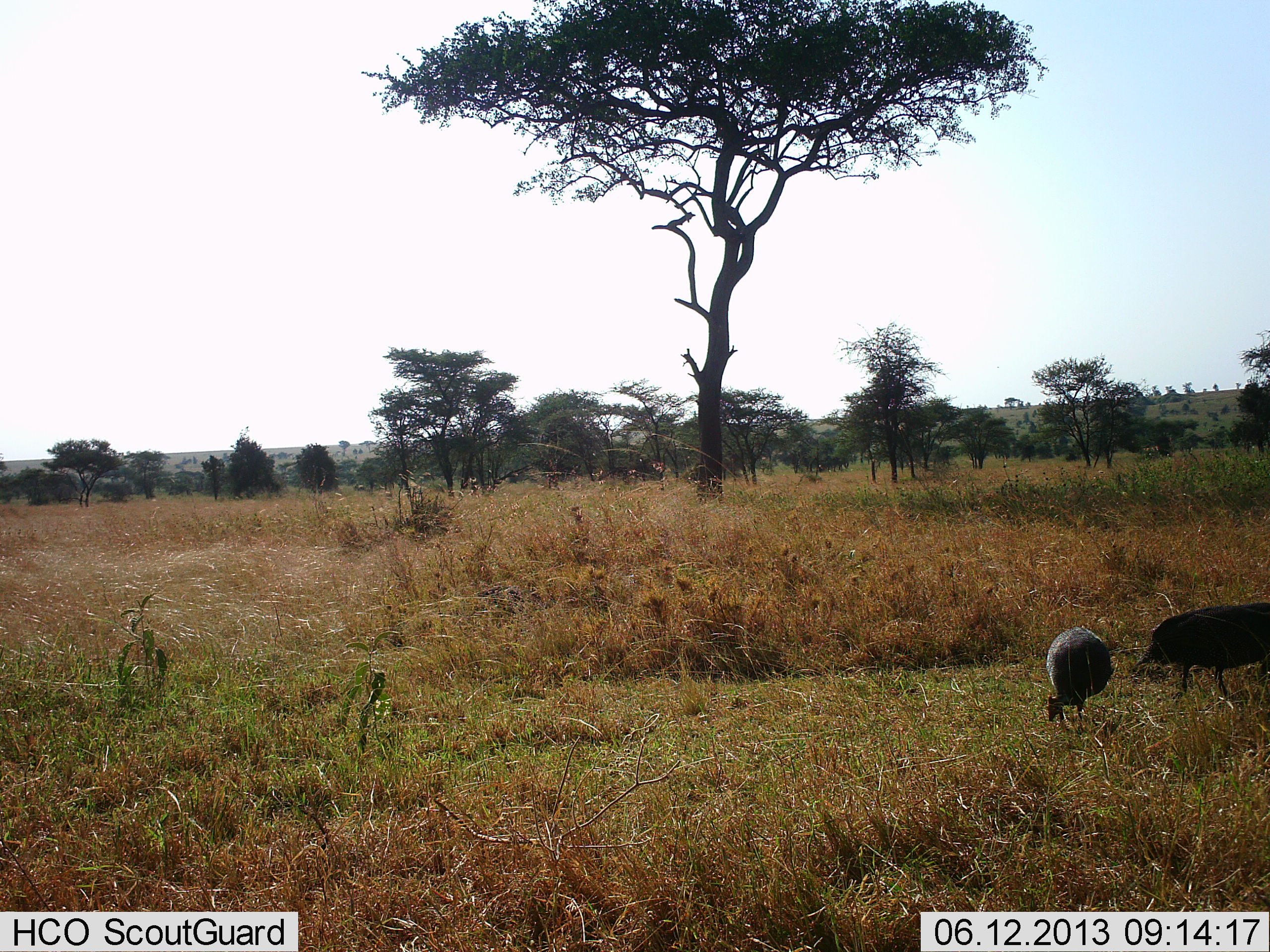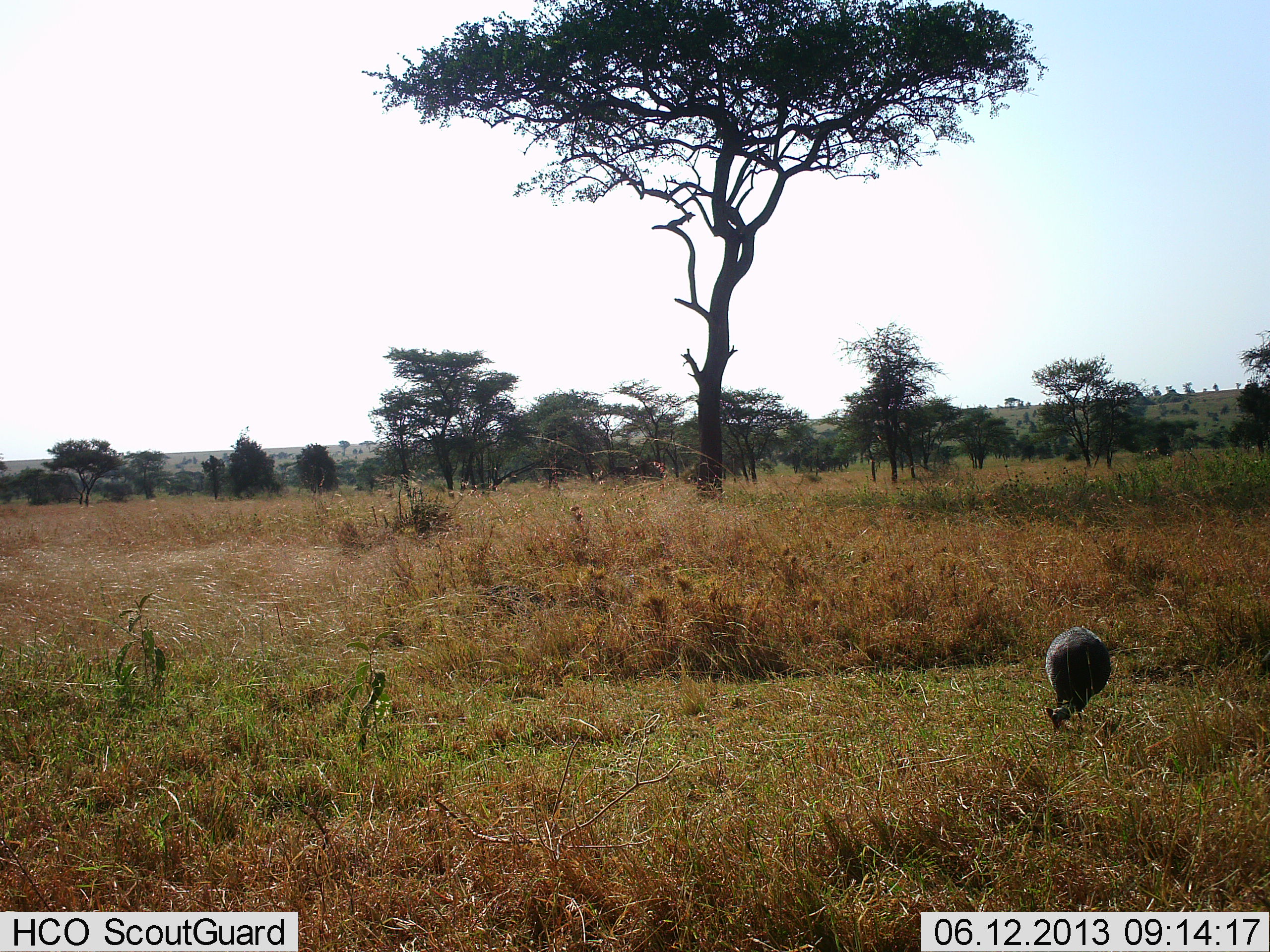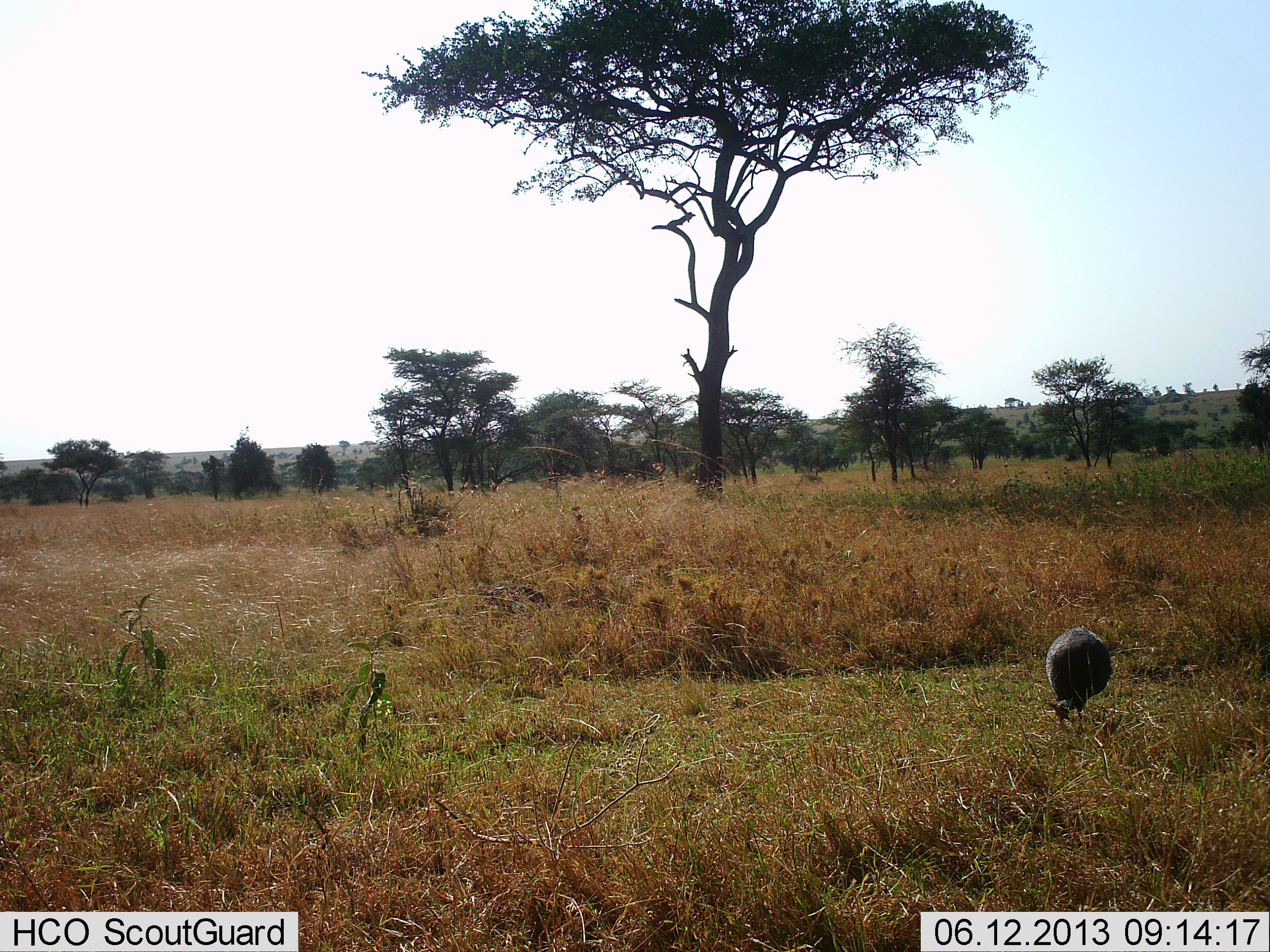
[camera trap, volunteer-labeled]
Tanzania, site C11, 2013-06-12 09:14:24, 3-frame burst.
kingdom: Animalia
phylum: Chordata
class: Aves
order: Galliformes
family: Numididae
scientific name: Numididae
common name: guinea fowl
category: guineafowl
Guineafowl (guinea fowl) (Numididae), count 2. Behavior (volunteer vote fractions): standing 32%, resting 4%, moving 54%, interacting 0%. Young present (vote fraction): 0%. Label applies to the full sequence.